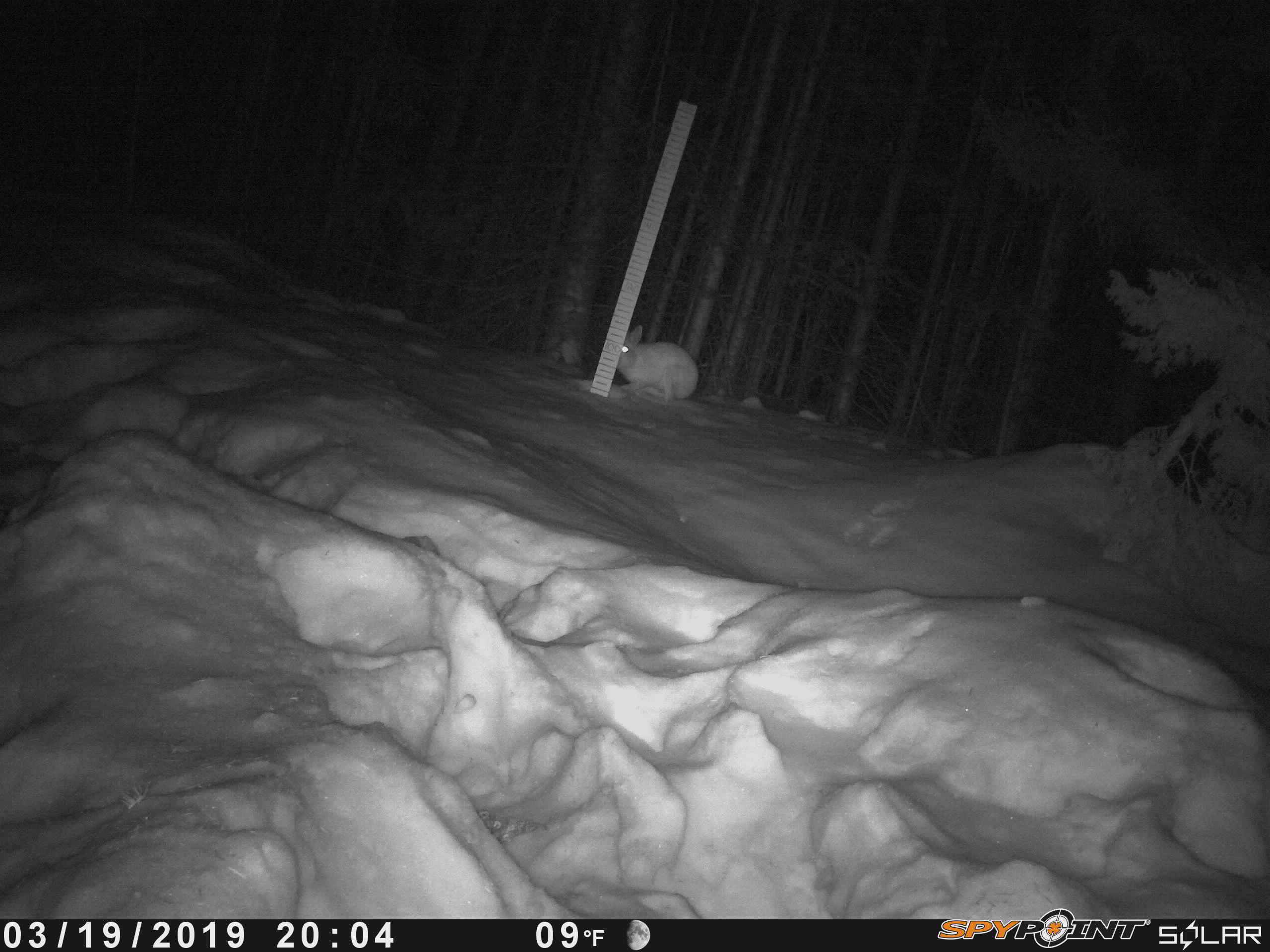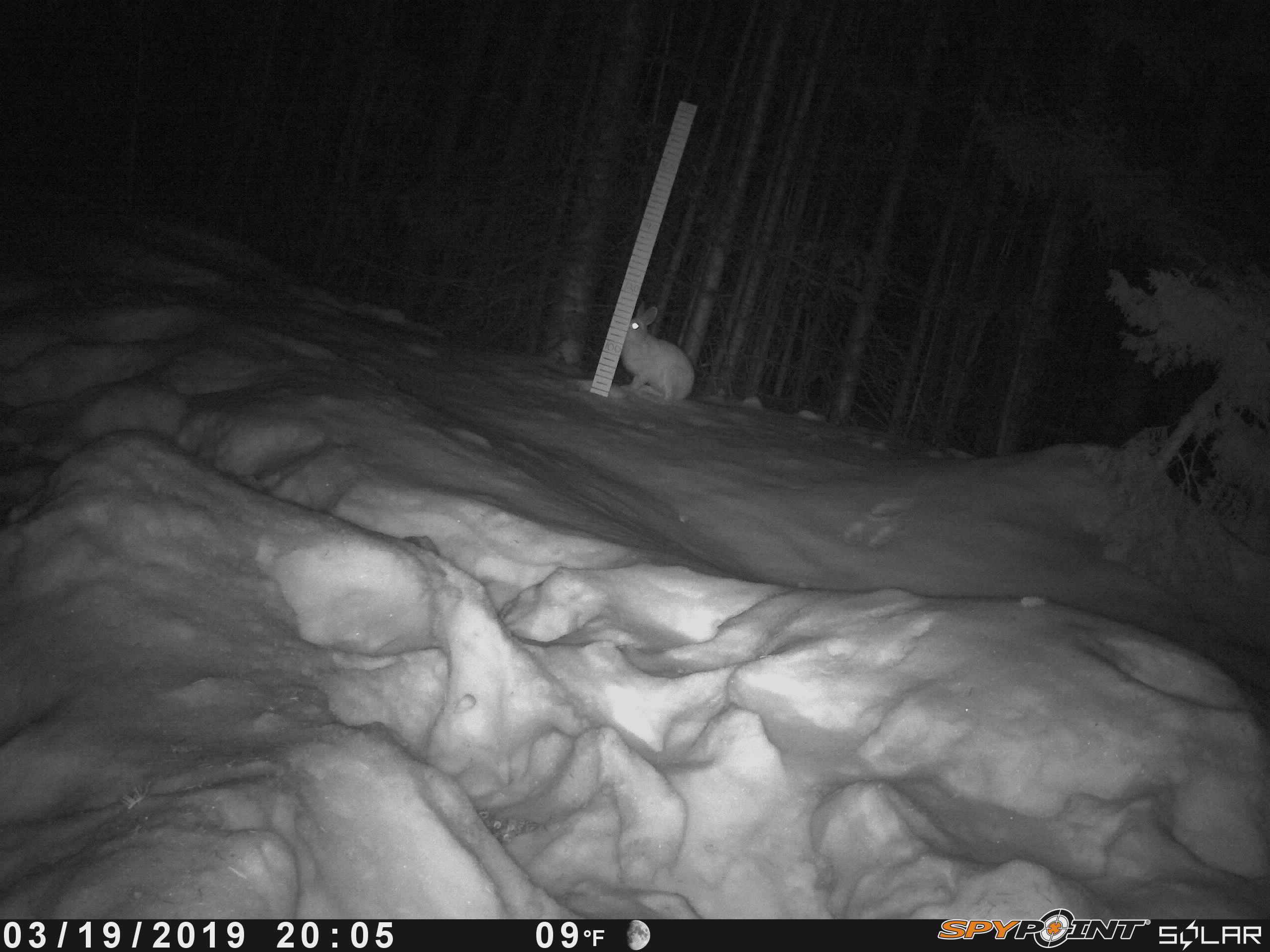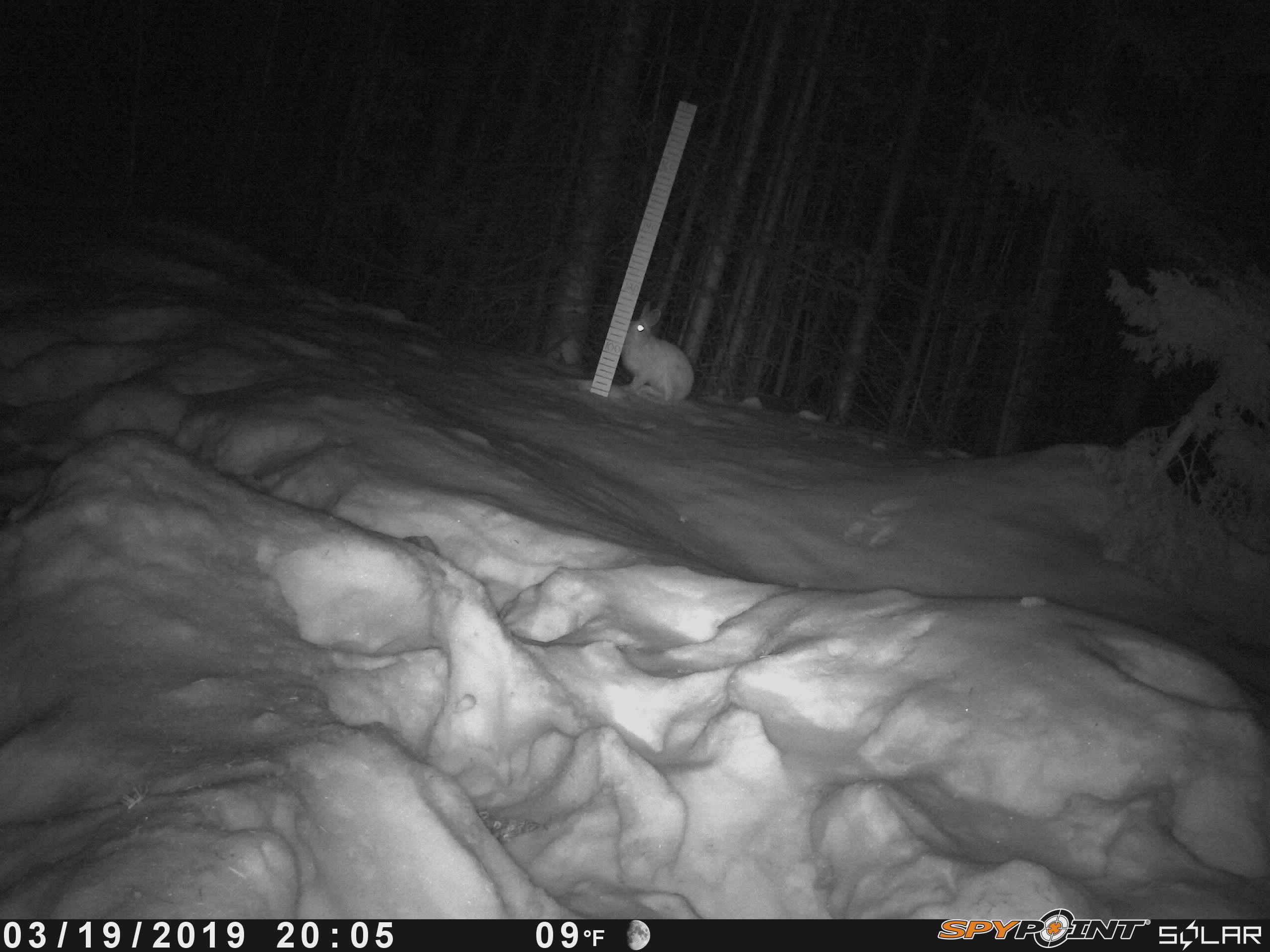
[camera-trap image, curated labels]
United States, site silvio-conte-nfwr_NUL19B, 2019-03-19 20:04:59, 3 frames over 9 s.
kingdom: Animalia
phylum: Chordata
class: Mammalia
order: Lagomorpha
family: Leporidae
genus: Lepus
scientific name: Lepus americanus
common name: snowshoe hare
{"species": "snowshoe hare (Lepus americanus)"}